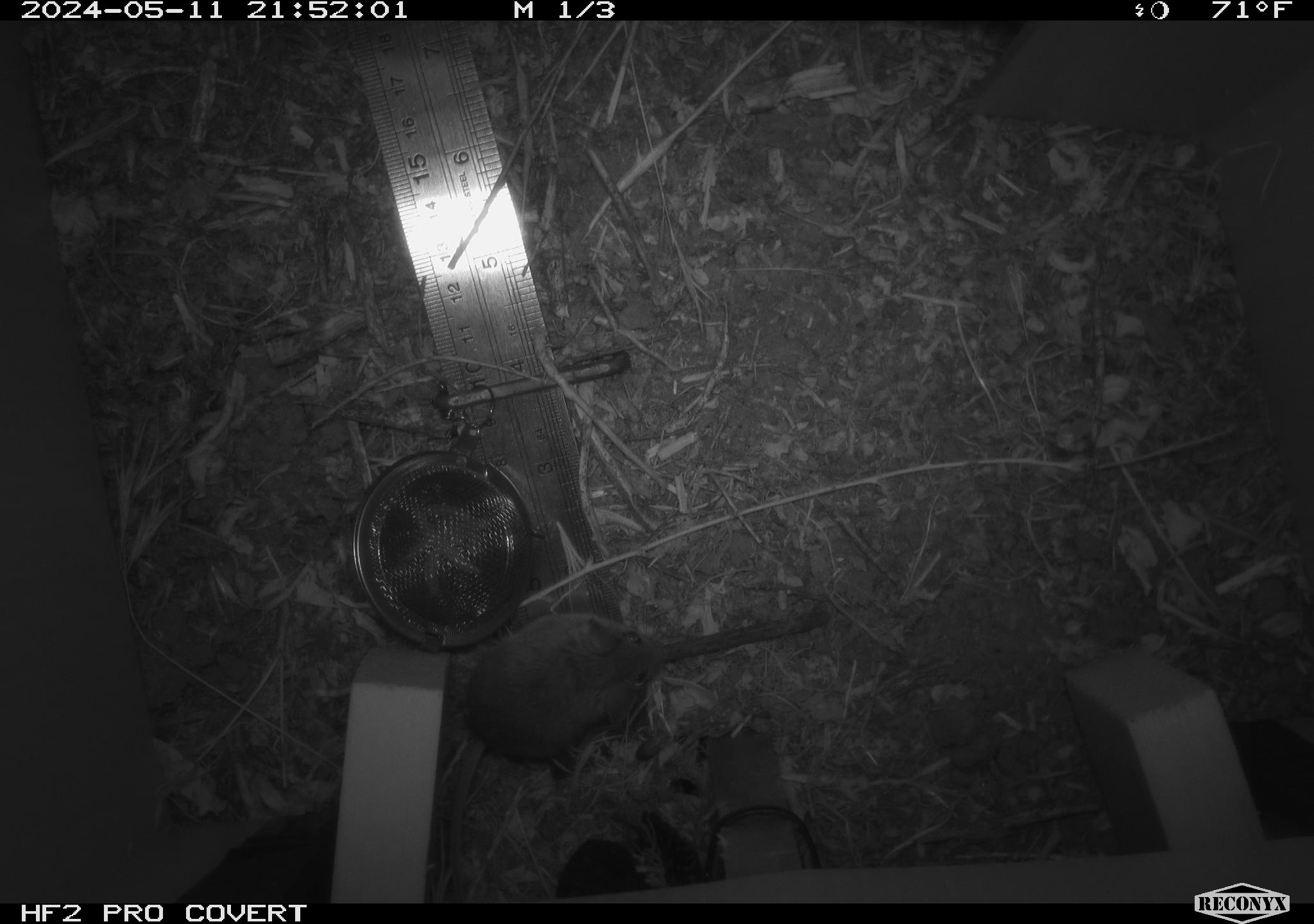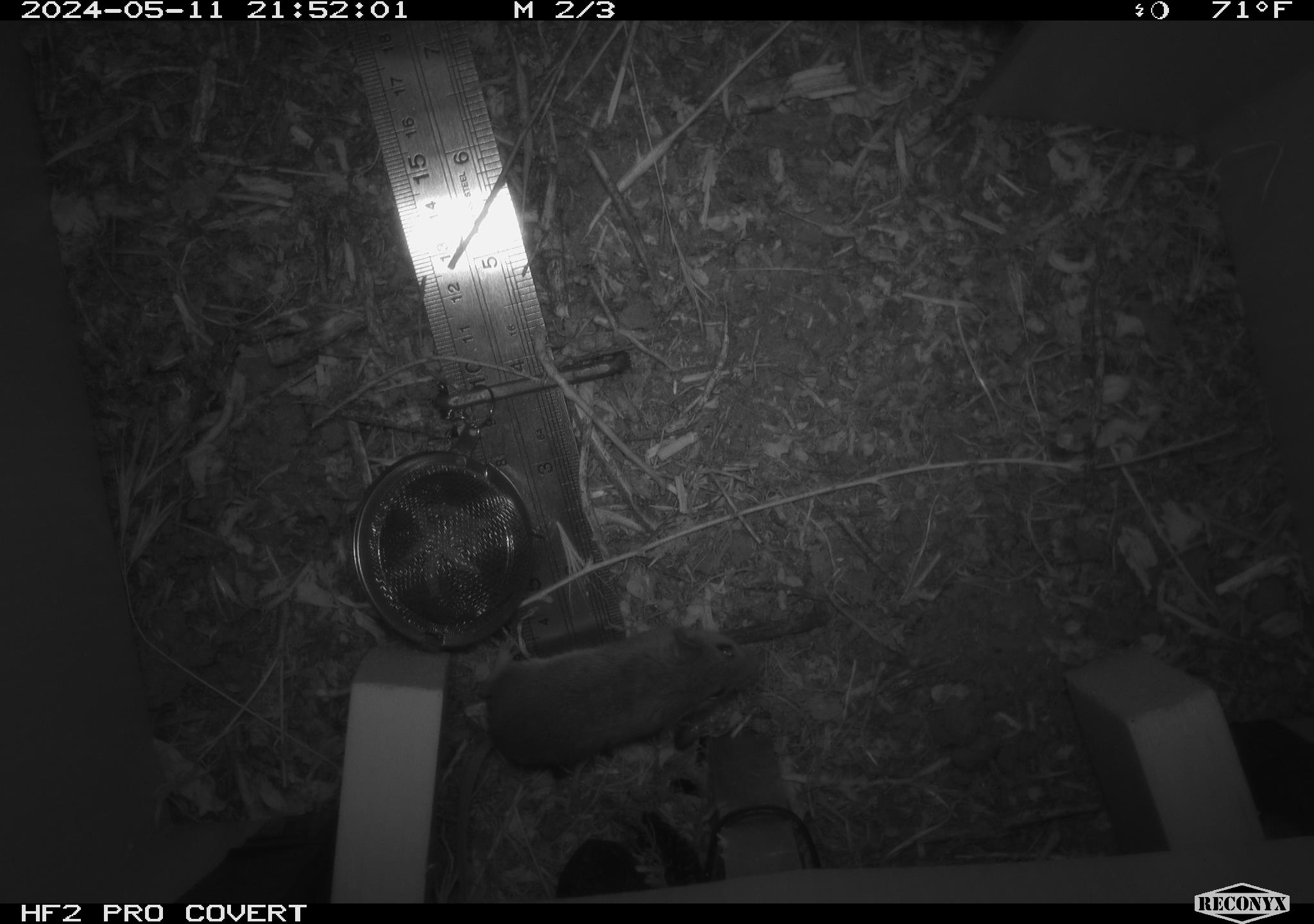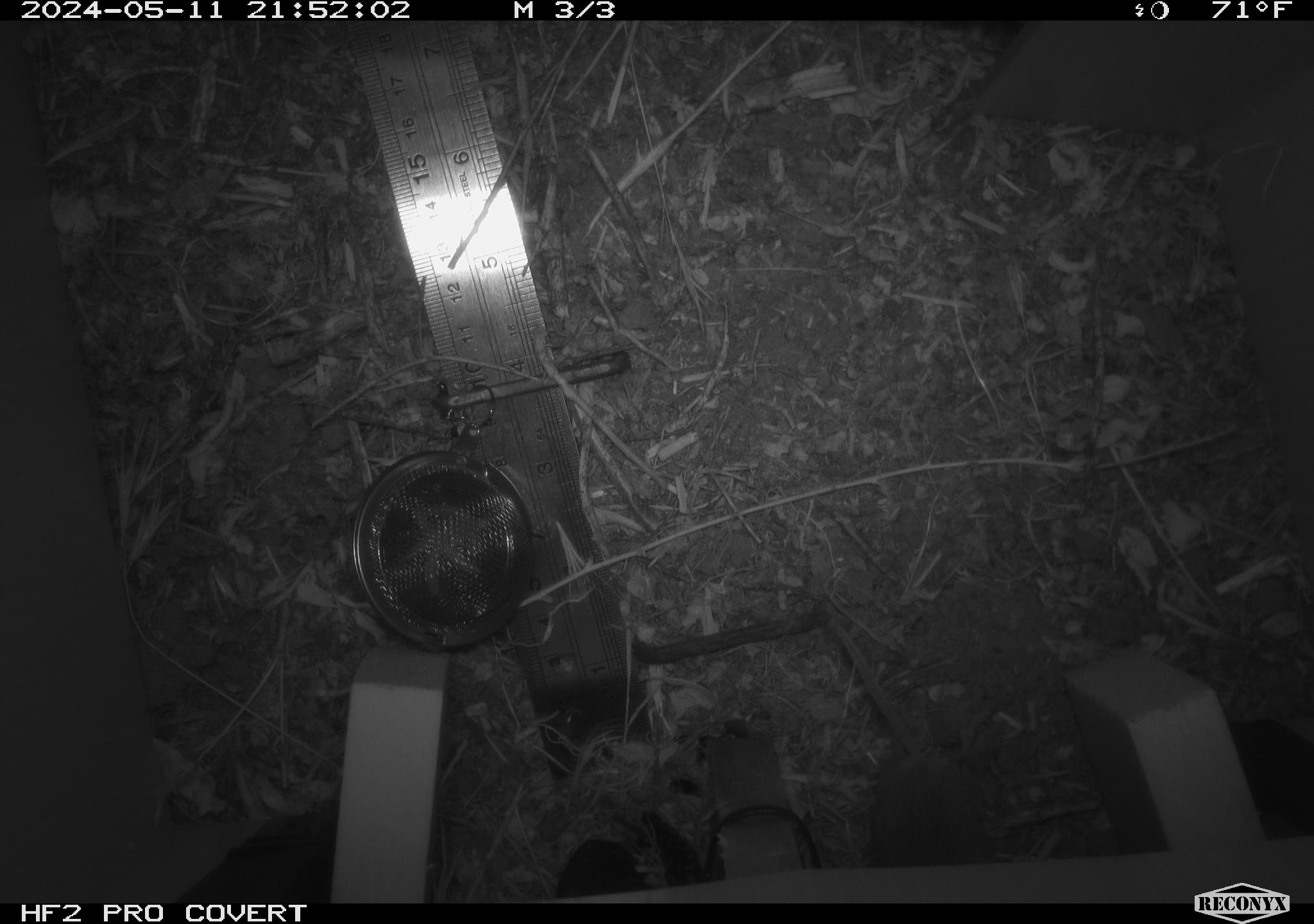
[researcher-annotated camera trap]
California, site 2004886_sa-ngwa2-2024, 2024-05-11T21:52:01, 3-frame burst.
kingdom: Animalia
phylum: Chordata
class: Mammalia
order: Rodentia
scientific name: Rodentia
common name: mouse species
Mouse species (Rodentia).